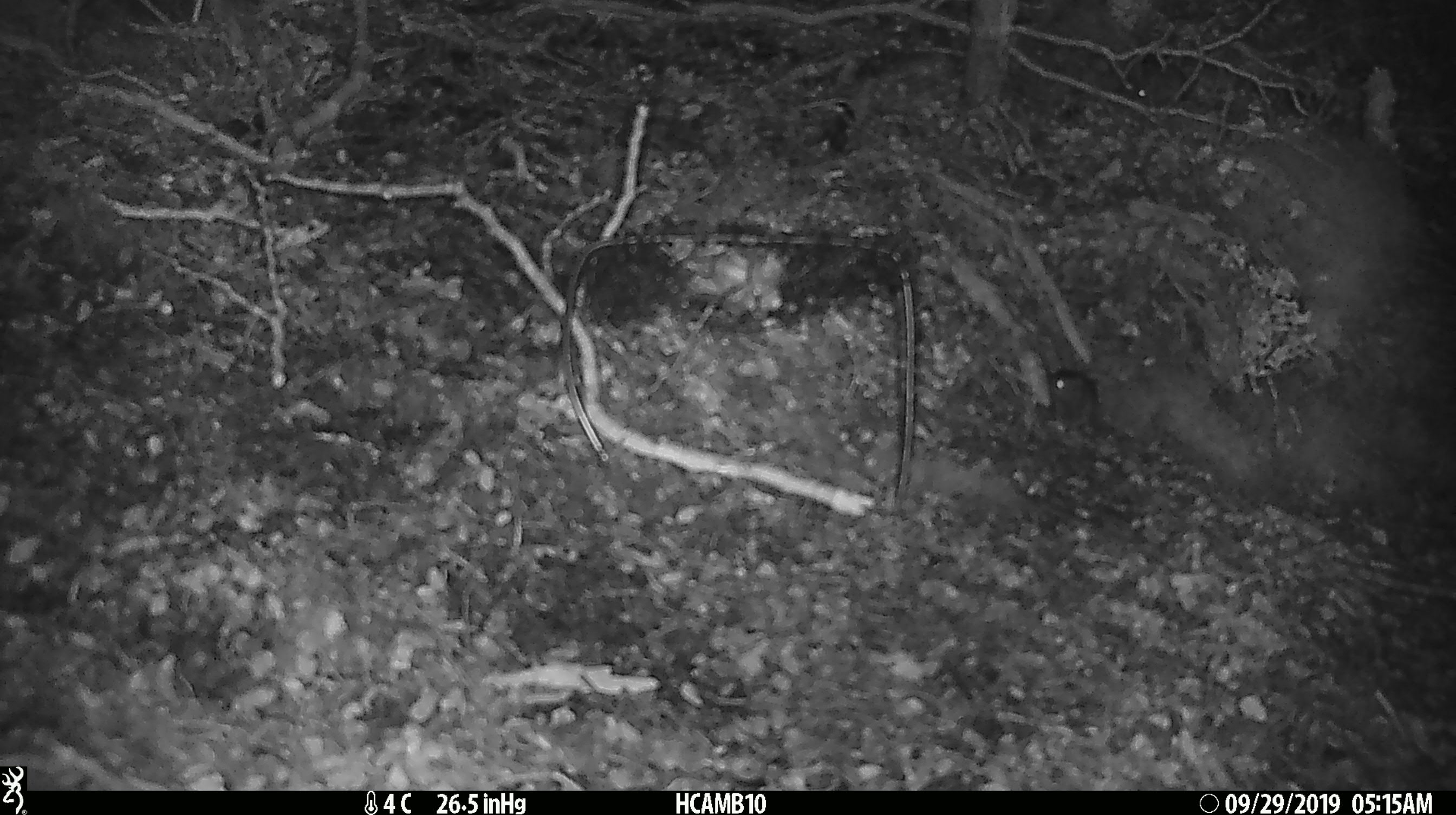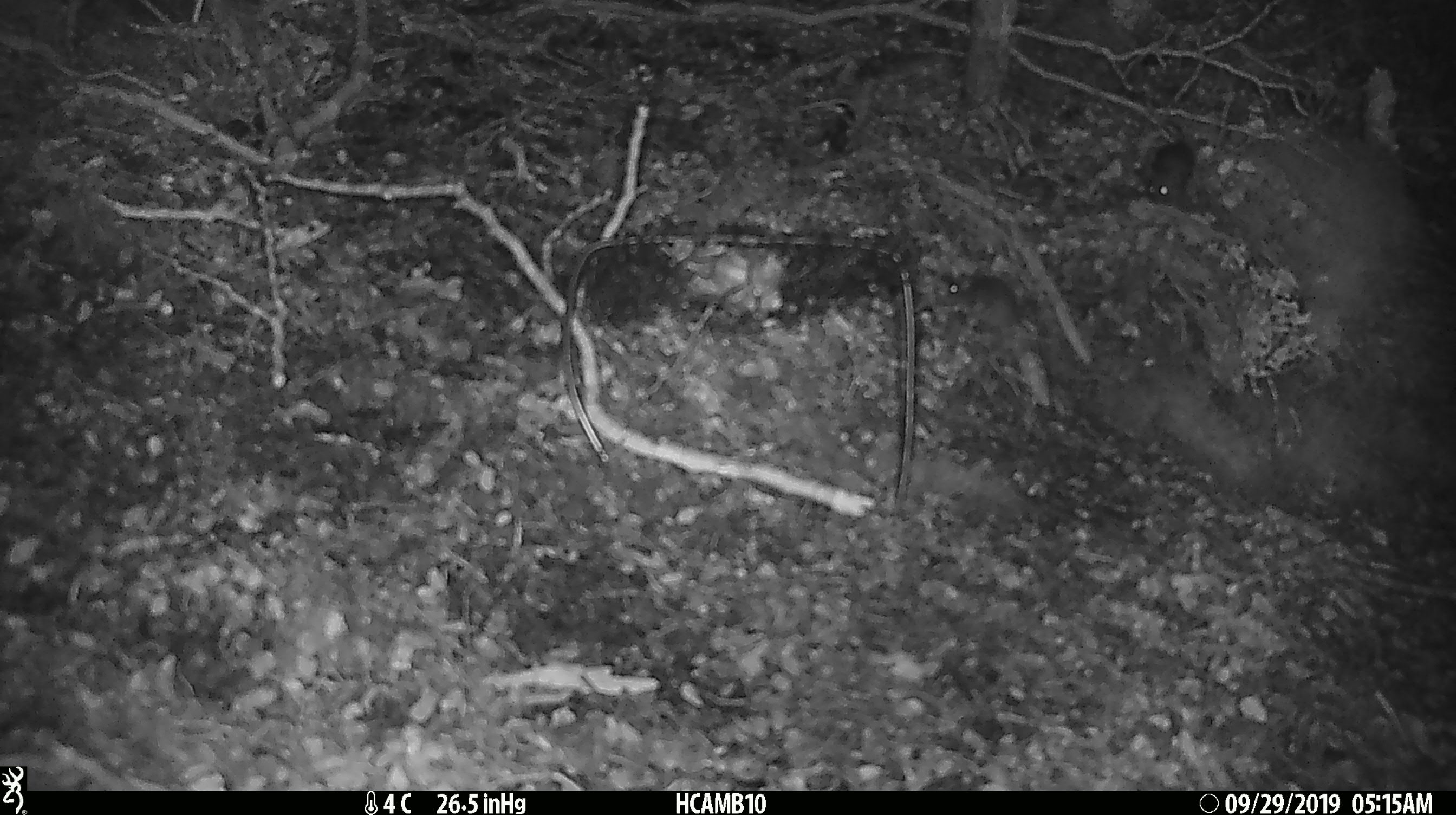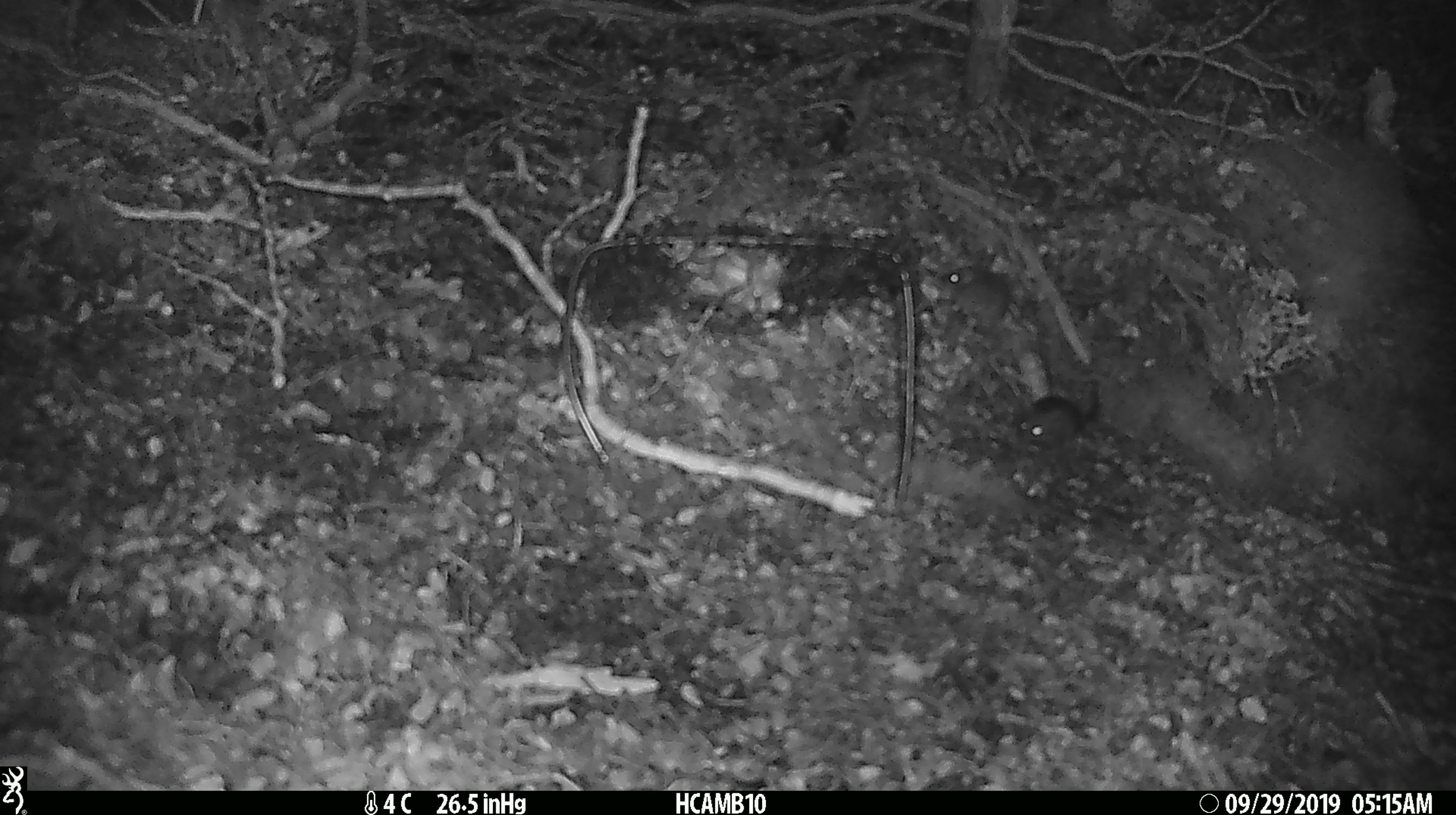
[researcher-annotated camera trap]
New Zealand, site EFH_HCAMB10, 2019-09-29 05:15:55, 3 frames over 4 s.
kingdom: Animalia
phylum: Chordata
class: Mammalia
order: Rodentia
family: Muridae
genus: Mus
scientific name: Mus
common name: mouse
Mouse (Mus).